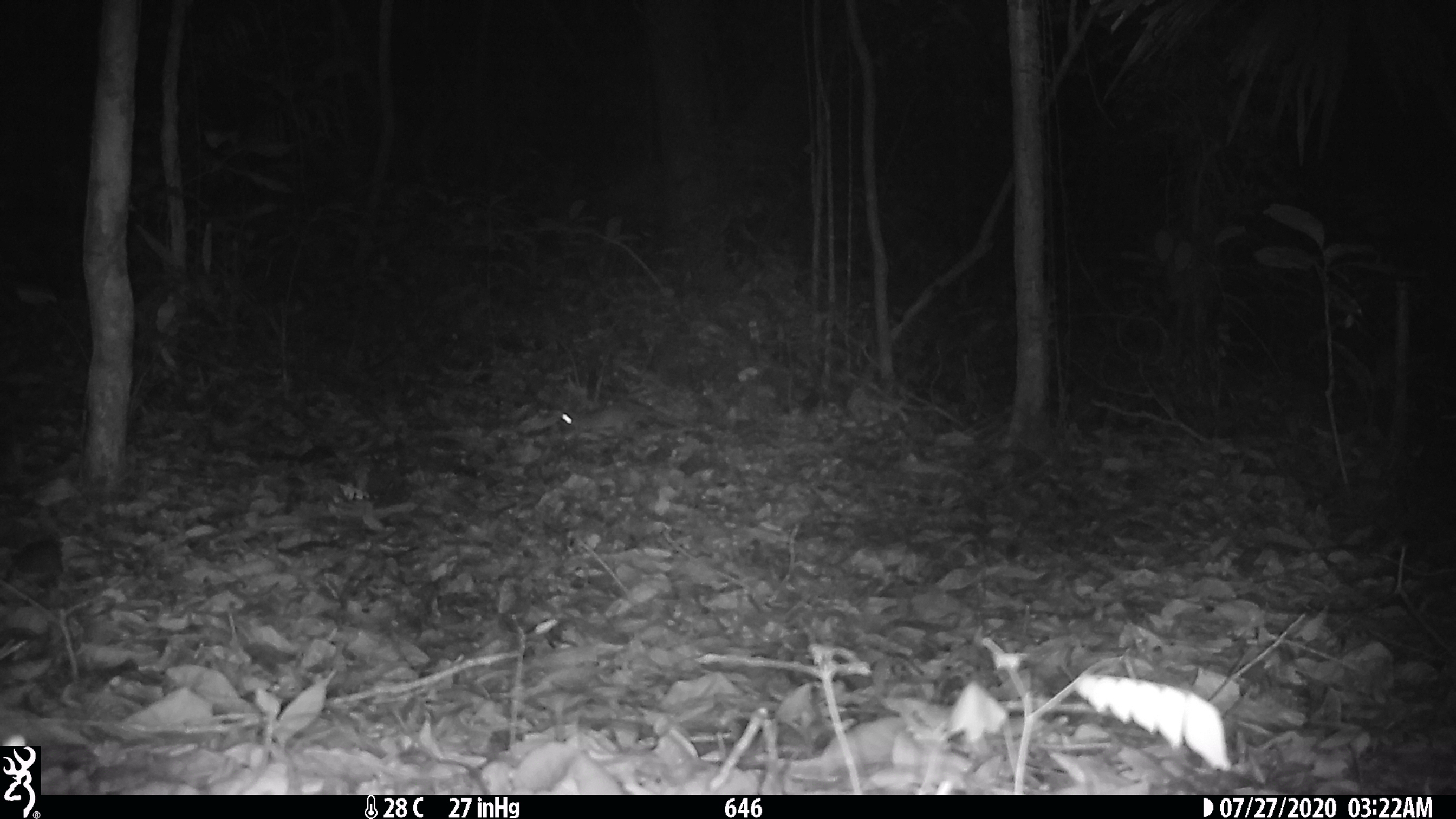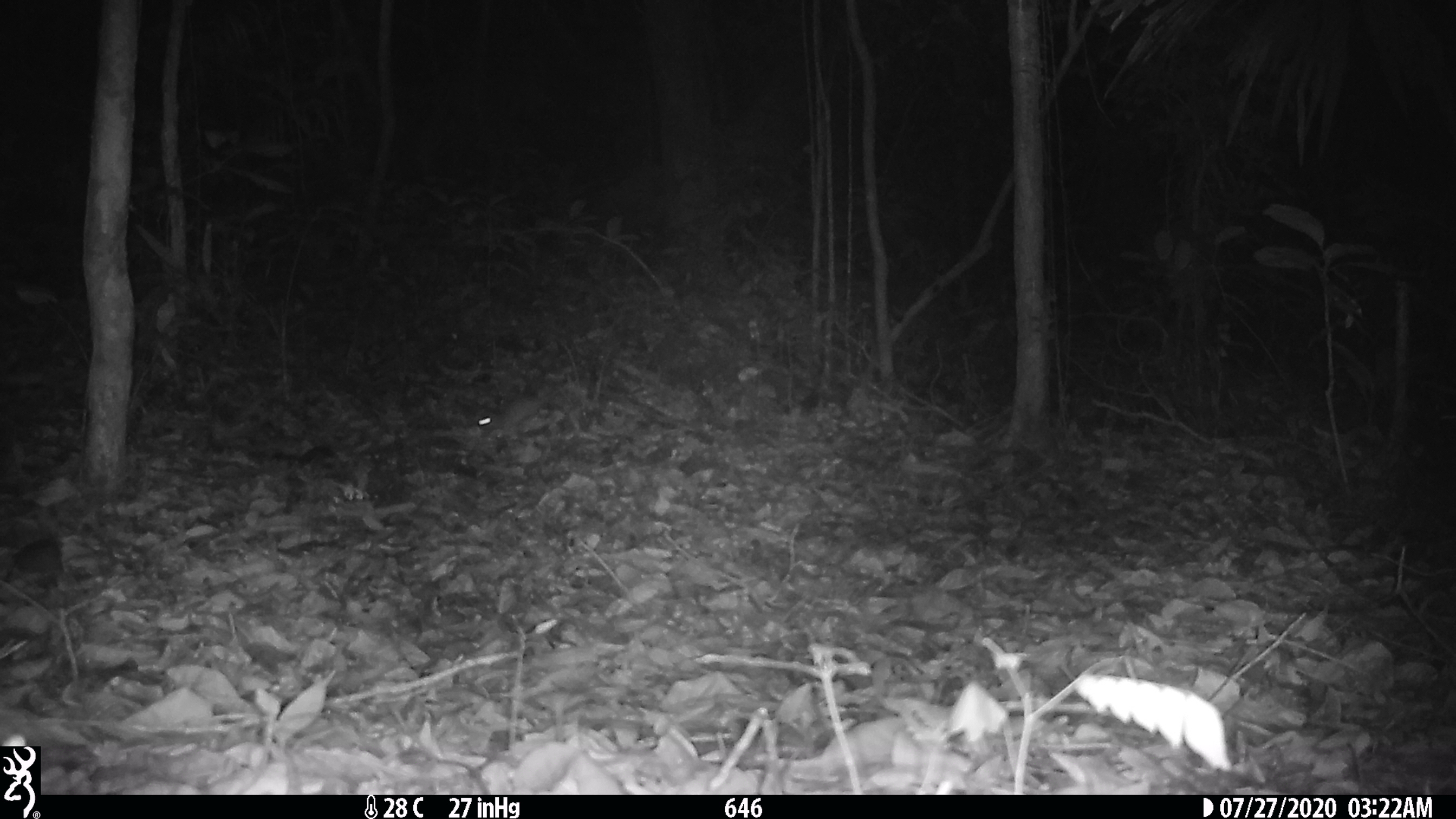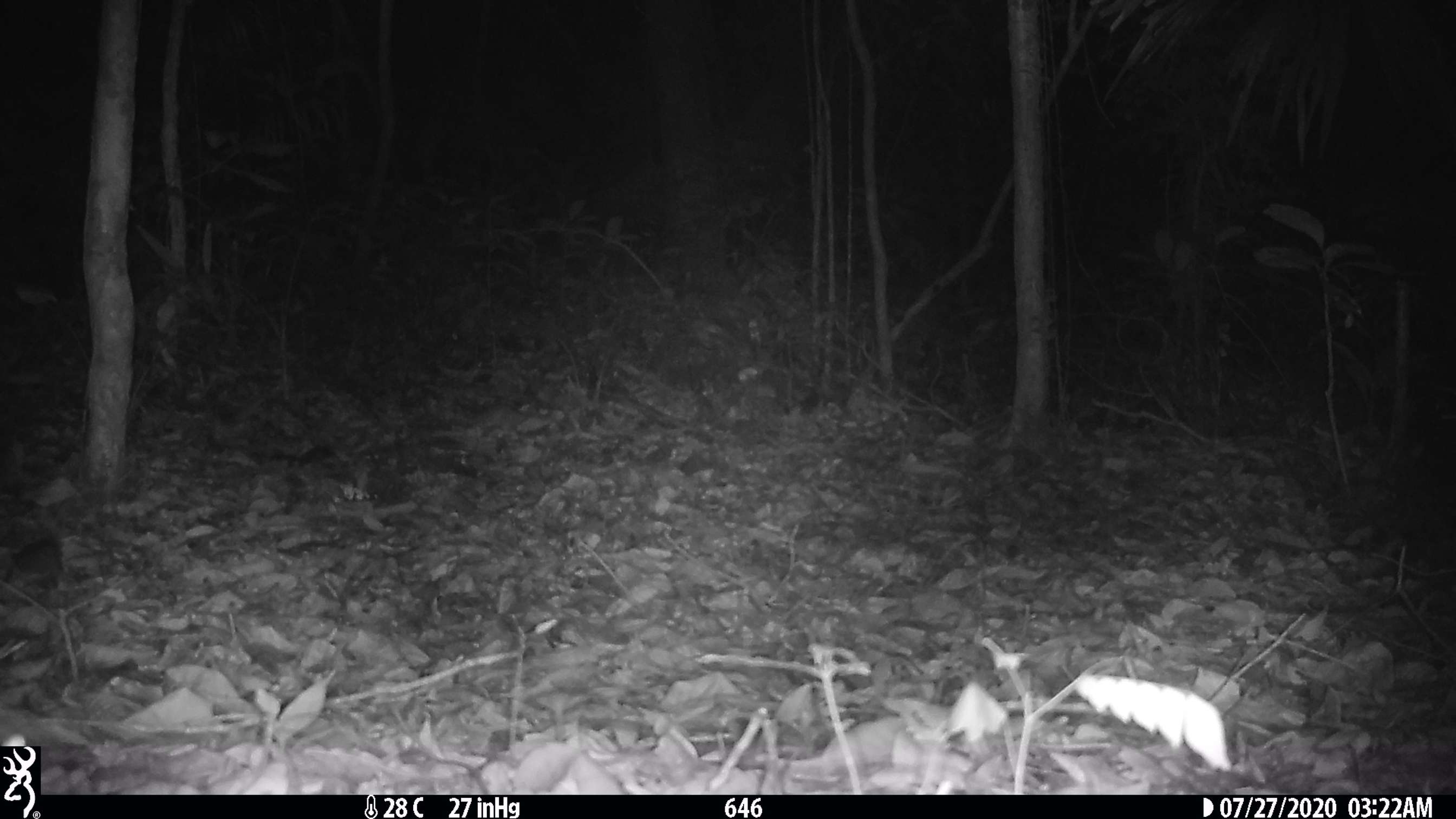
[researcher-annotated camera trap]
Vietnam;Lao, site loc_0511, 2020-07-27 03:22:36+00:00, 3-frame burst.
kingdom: Animalia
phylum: Chordata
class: Mammalia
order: Rodentia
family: Muridae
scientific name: Muridae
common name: old-world mice and rats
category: unidentified murid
Unidentified murid (old-world mice and rats) (Muridae). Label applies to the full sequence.